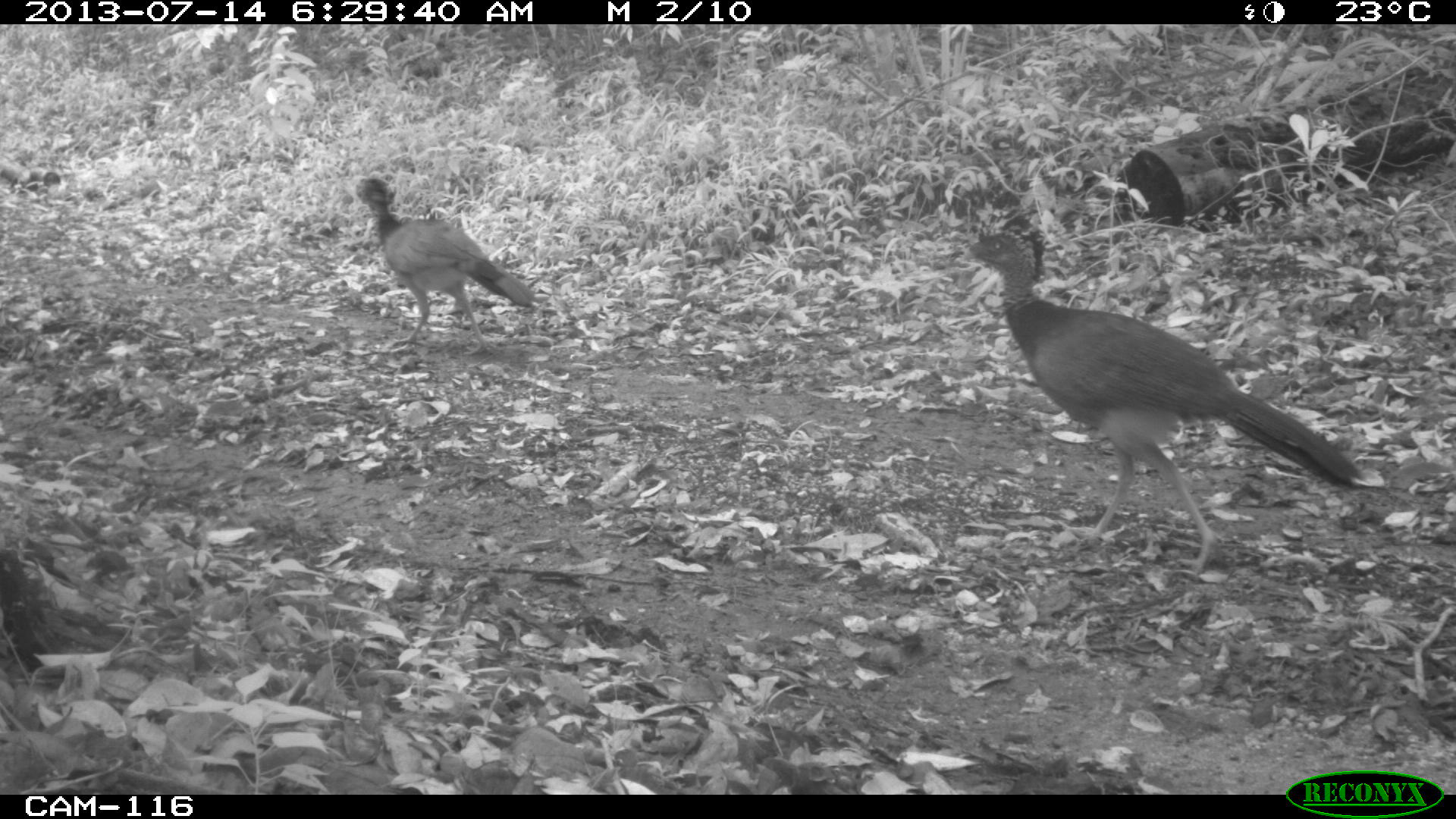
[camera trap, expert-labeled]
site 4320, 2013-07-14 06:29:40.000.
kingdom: Animalia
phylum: Chordata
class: Aves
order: Galliformes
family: Cracidae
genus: Crax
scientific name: Crax rubra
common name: great curassow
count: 2